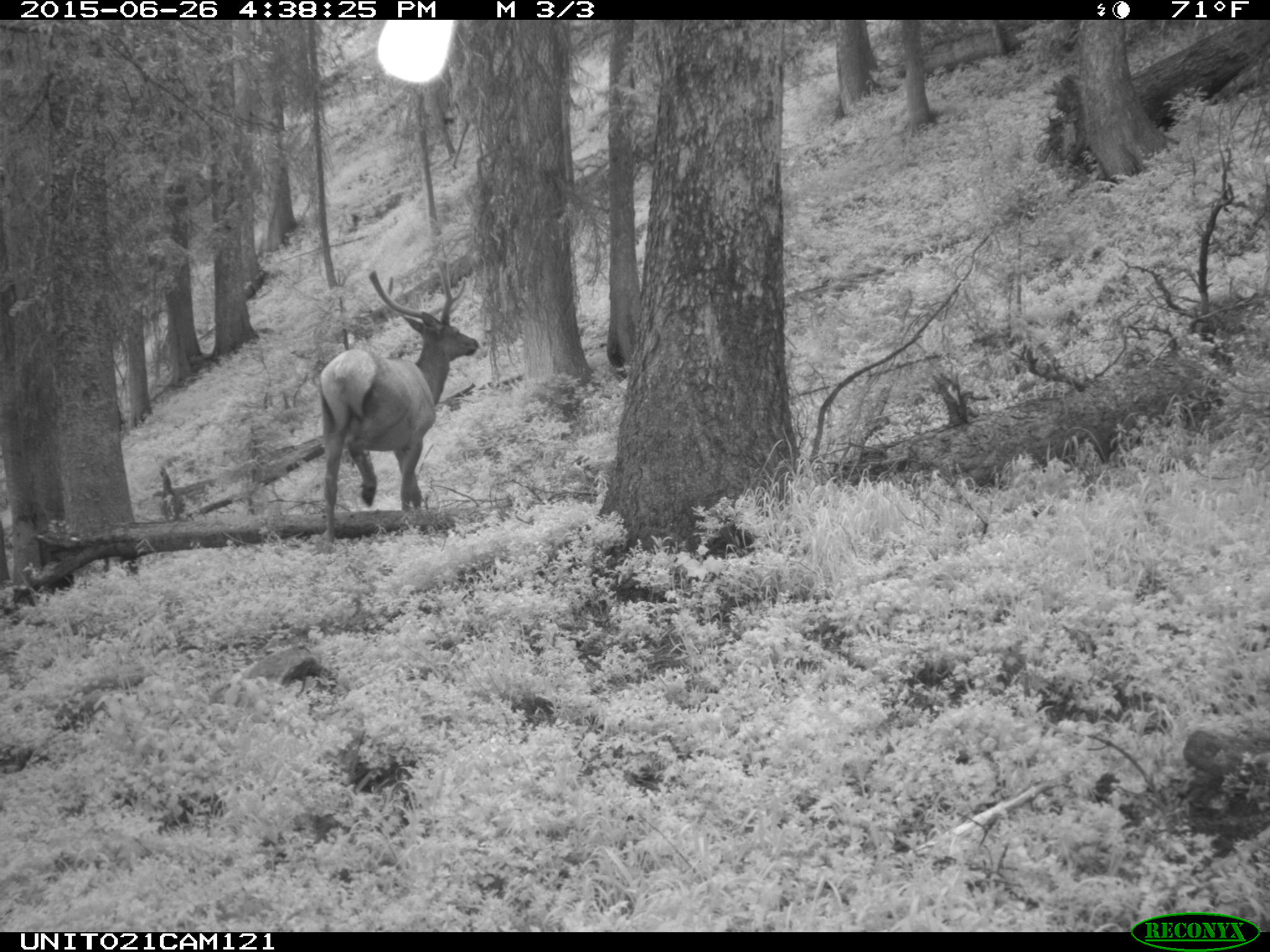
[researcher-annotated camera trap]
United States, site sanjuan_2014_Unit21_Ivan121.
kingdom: Animalia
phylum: Chordata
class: Mammalia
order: Artiodactyla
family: Cervidae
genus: Cervus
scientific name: Cervus elaphus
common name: red deer